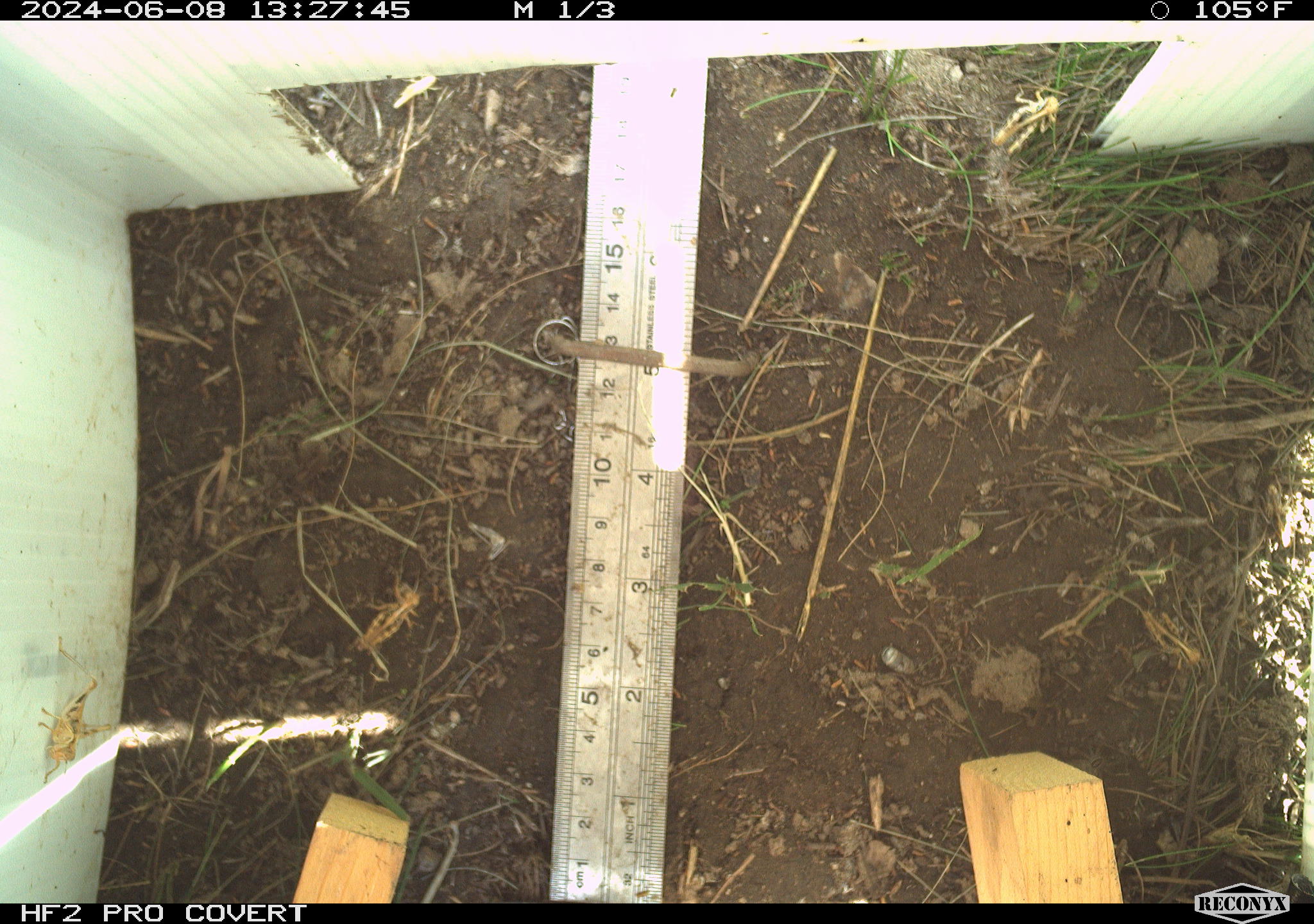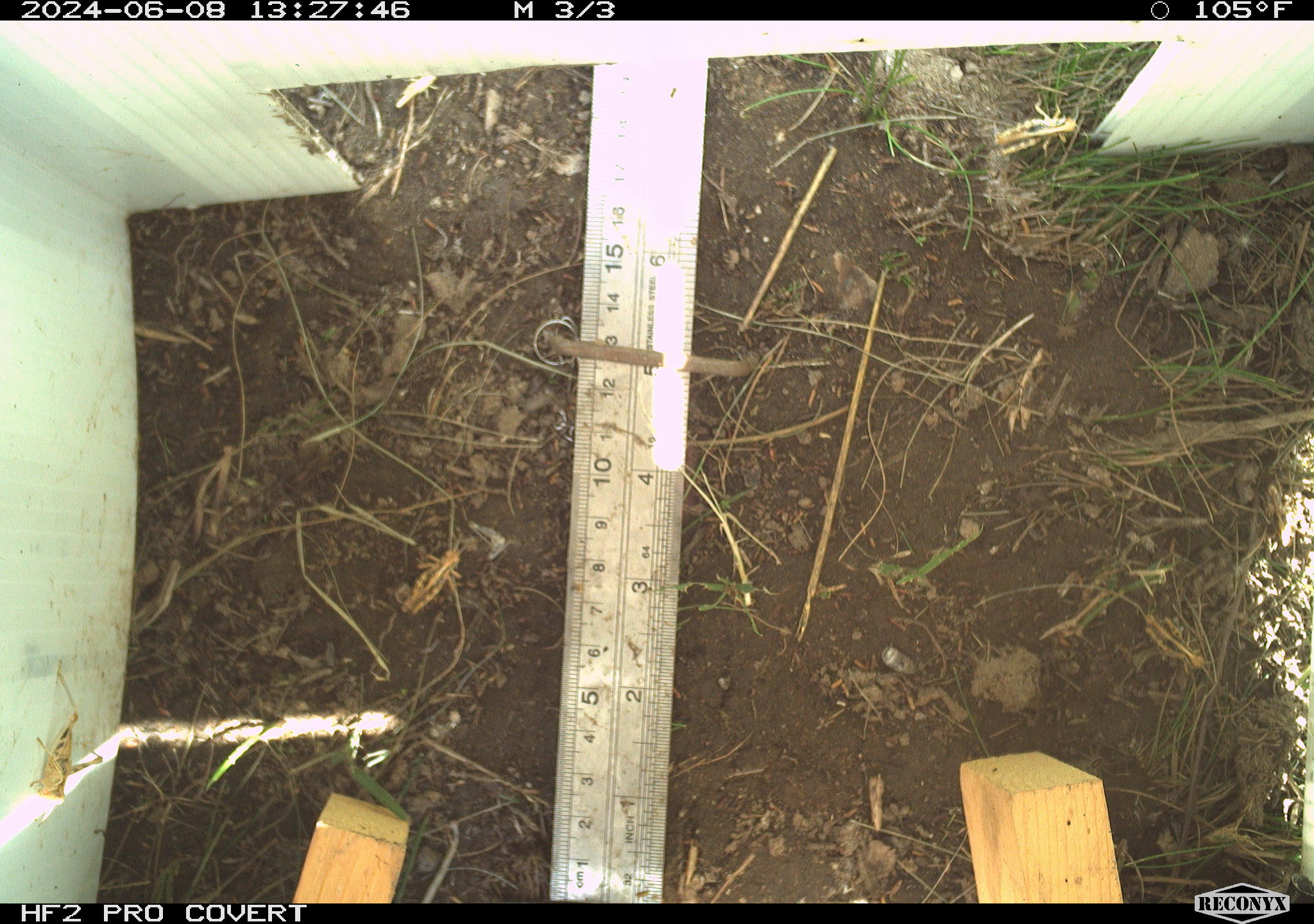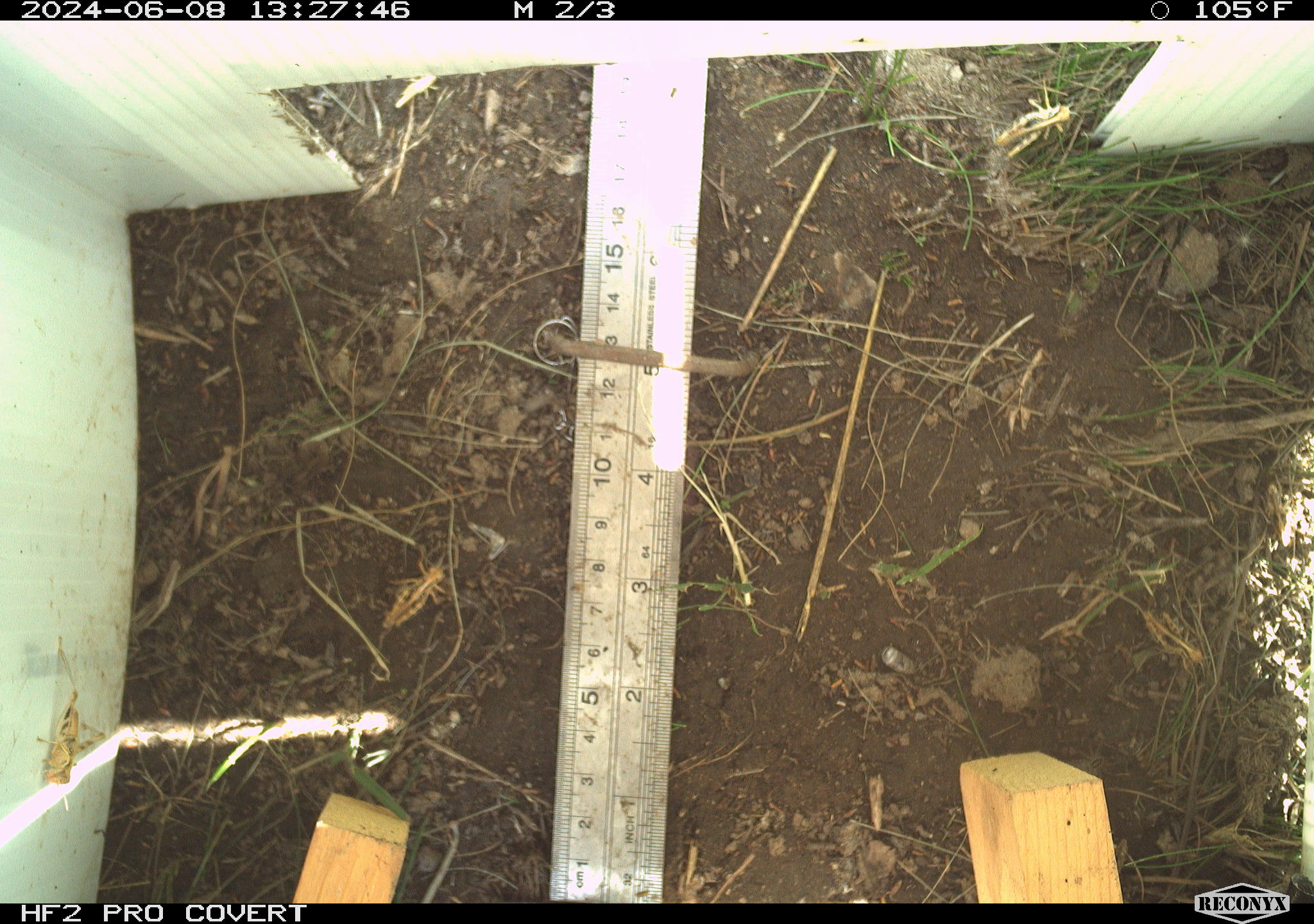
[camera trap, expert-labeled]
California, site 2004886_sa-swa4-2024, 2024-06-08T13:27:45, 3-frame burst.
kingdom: Animalia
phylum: Arthropoda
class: Insecta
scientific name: Insecta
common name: insect